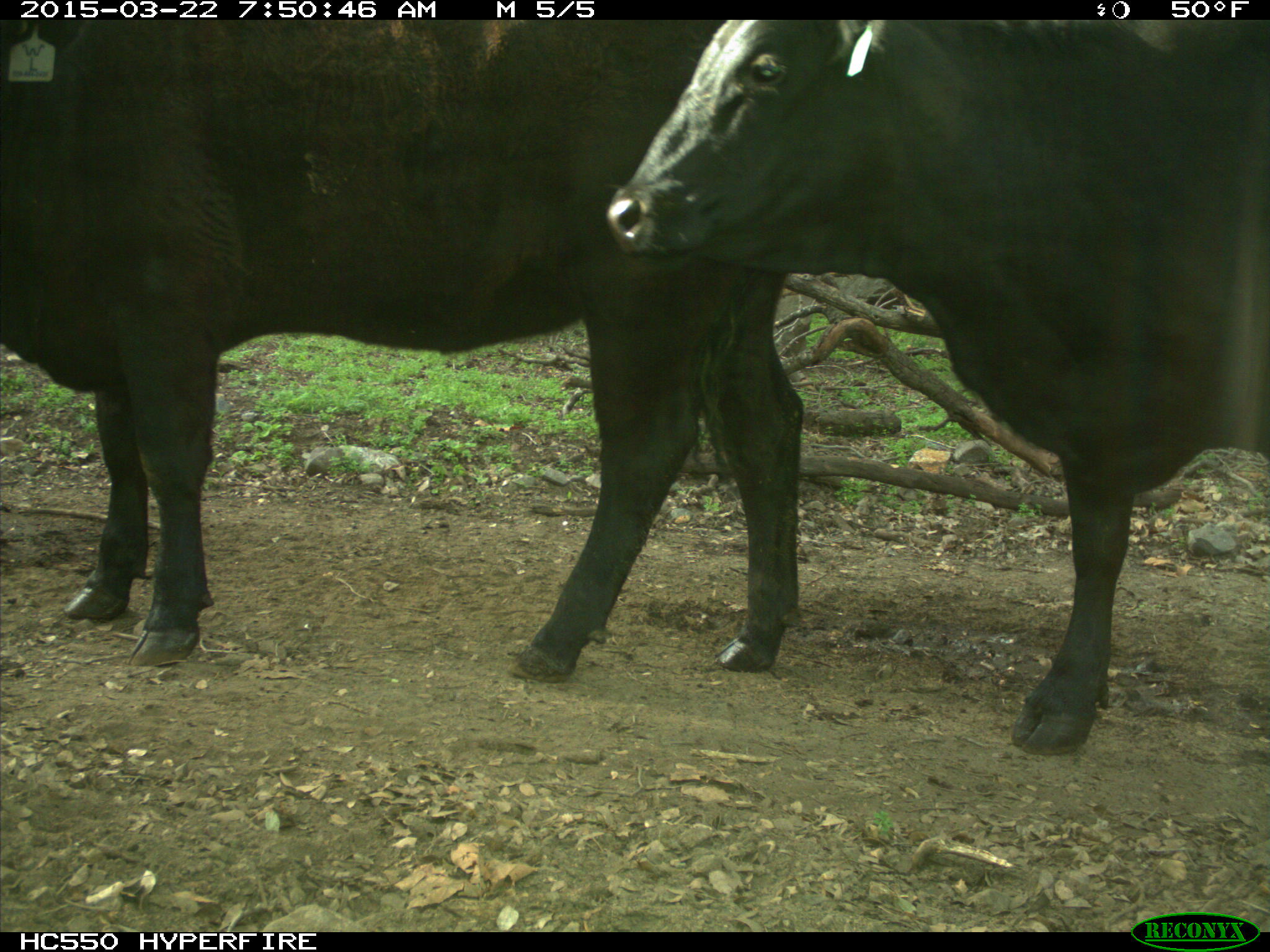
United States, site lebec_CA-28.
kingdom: Animalia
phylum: Chordata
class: Mammalia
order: Artiodactyla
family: Bovidae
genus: Bos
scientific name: Bos taurus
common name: domestic cow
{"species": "Bos taurus (domestic cow)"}